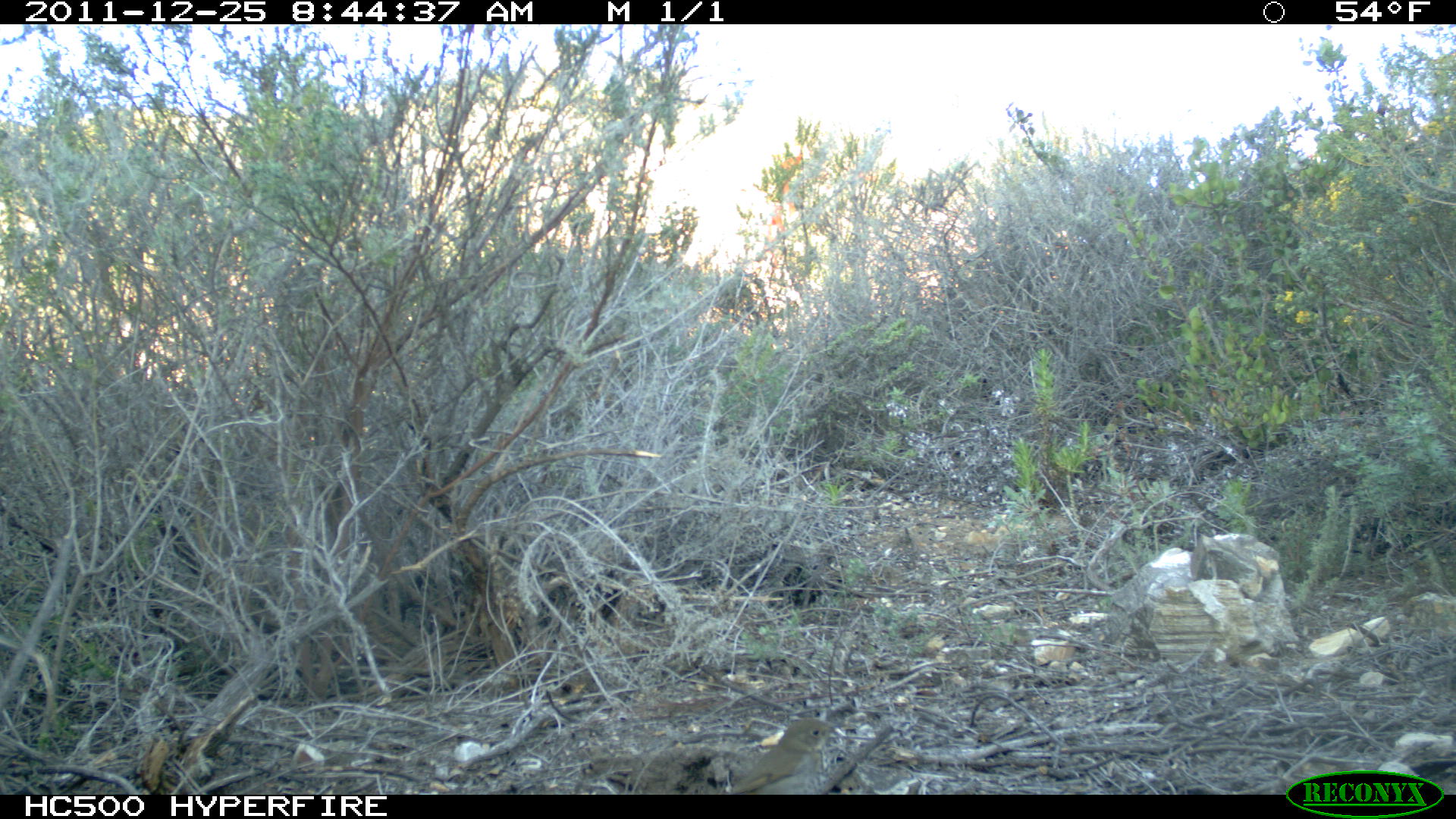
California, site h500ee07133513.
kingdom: Animalia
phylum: Chordata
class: Aves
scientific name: Aves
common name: bird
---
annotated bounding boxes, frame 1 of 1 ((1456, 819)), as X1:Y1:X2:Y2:
bird: 729:716:840:793